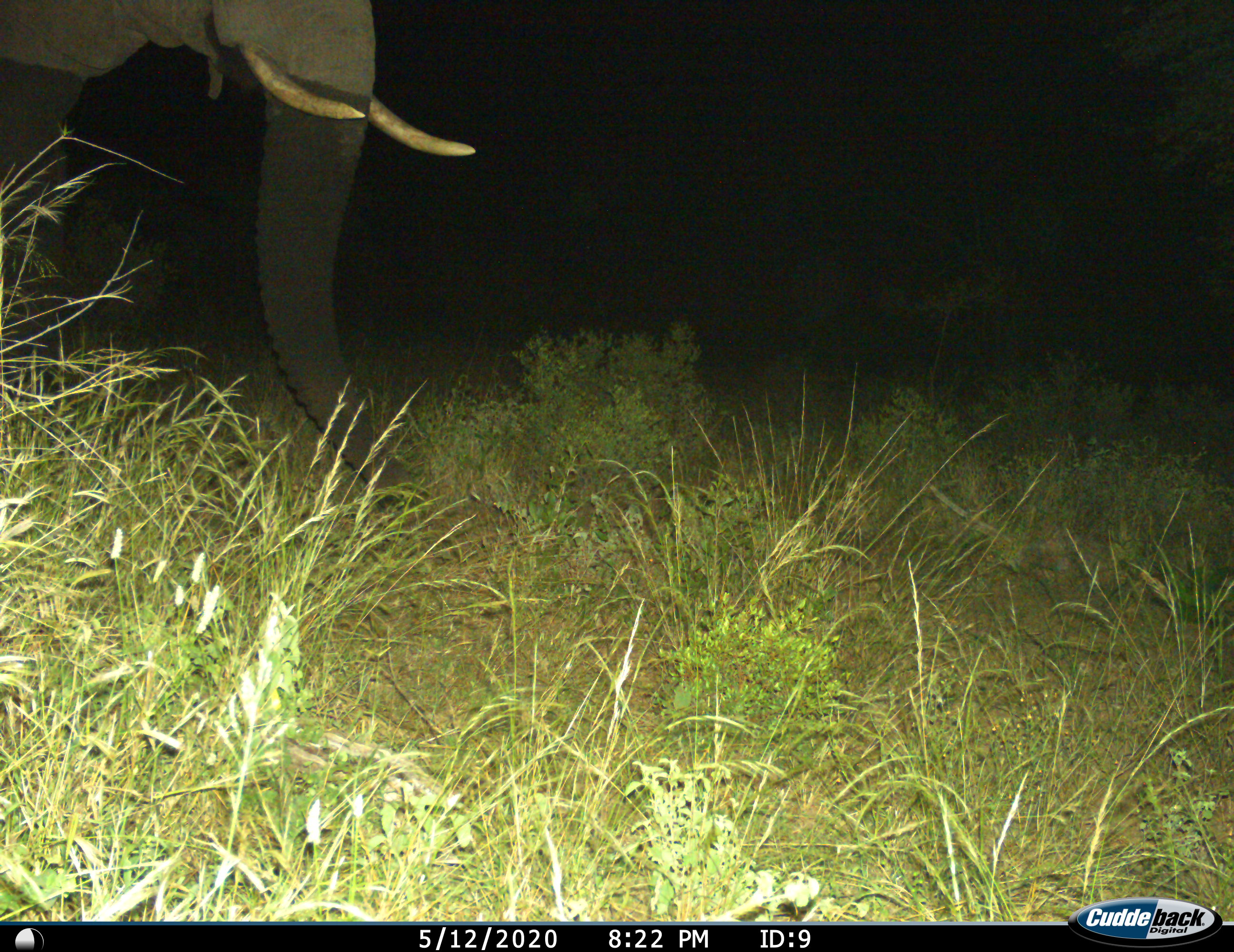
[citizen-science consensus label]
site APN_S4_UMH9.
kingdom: Animalia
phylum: Chordata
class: Mammalia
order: Proboscidea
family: Elephantidae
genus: Loxodonta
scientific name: Loxodonta africana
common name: african bush elephant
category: elephant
Elephant (african bush elephant) (Loxodonta africana), count 1. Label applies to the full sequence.